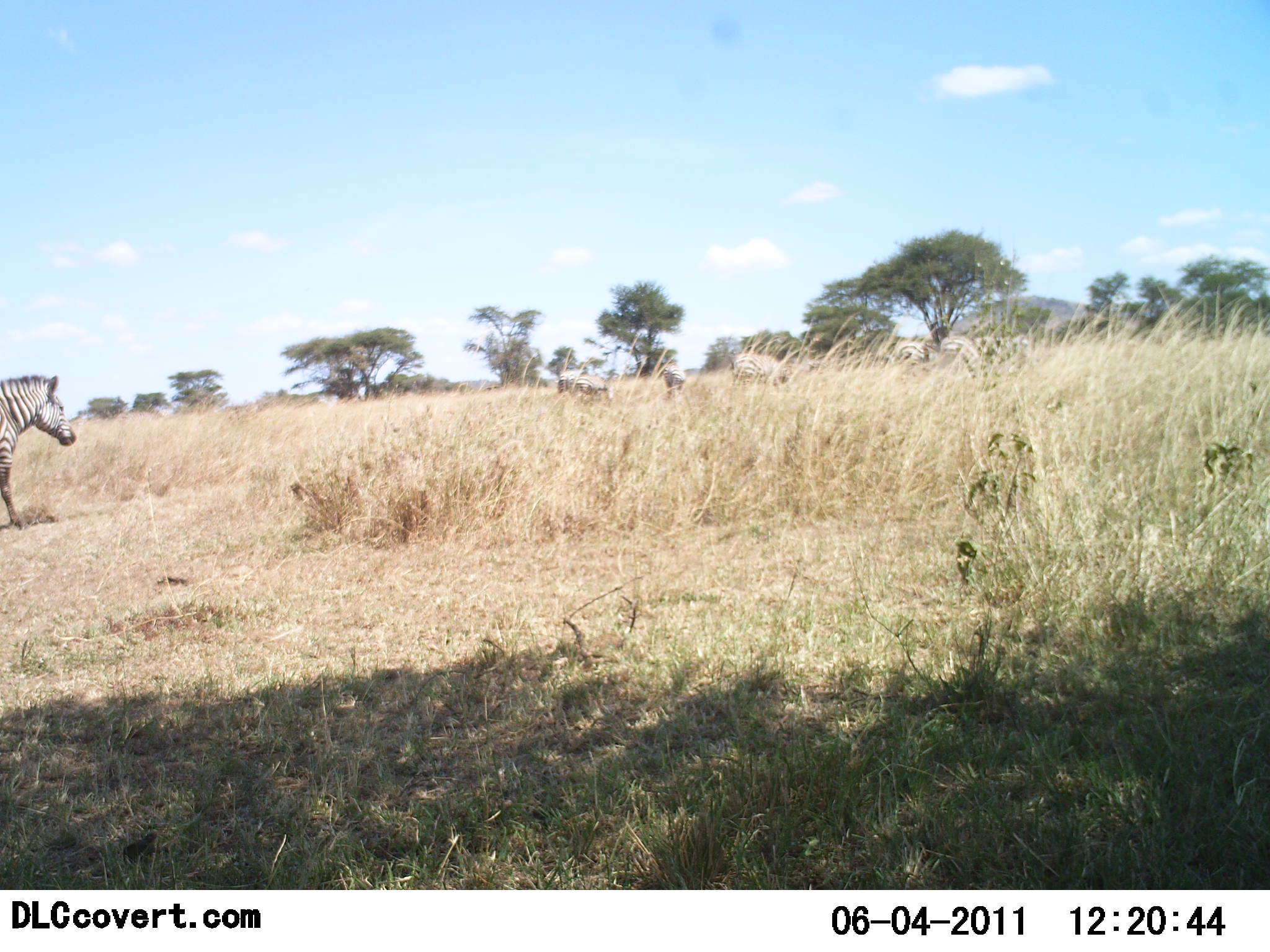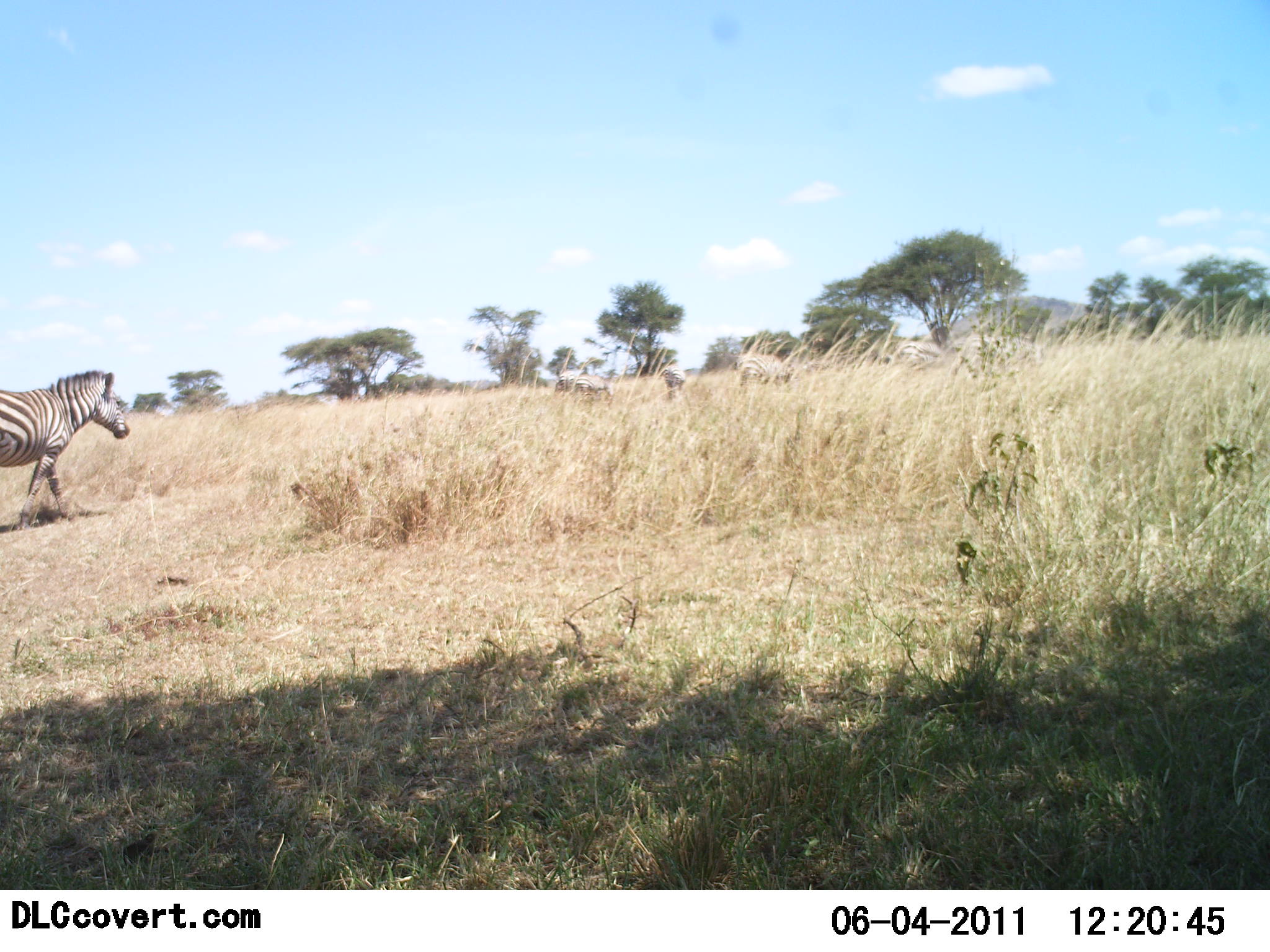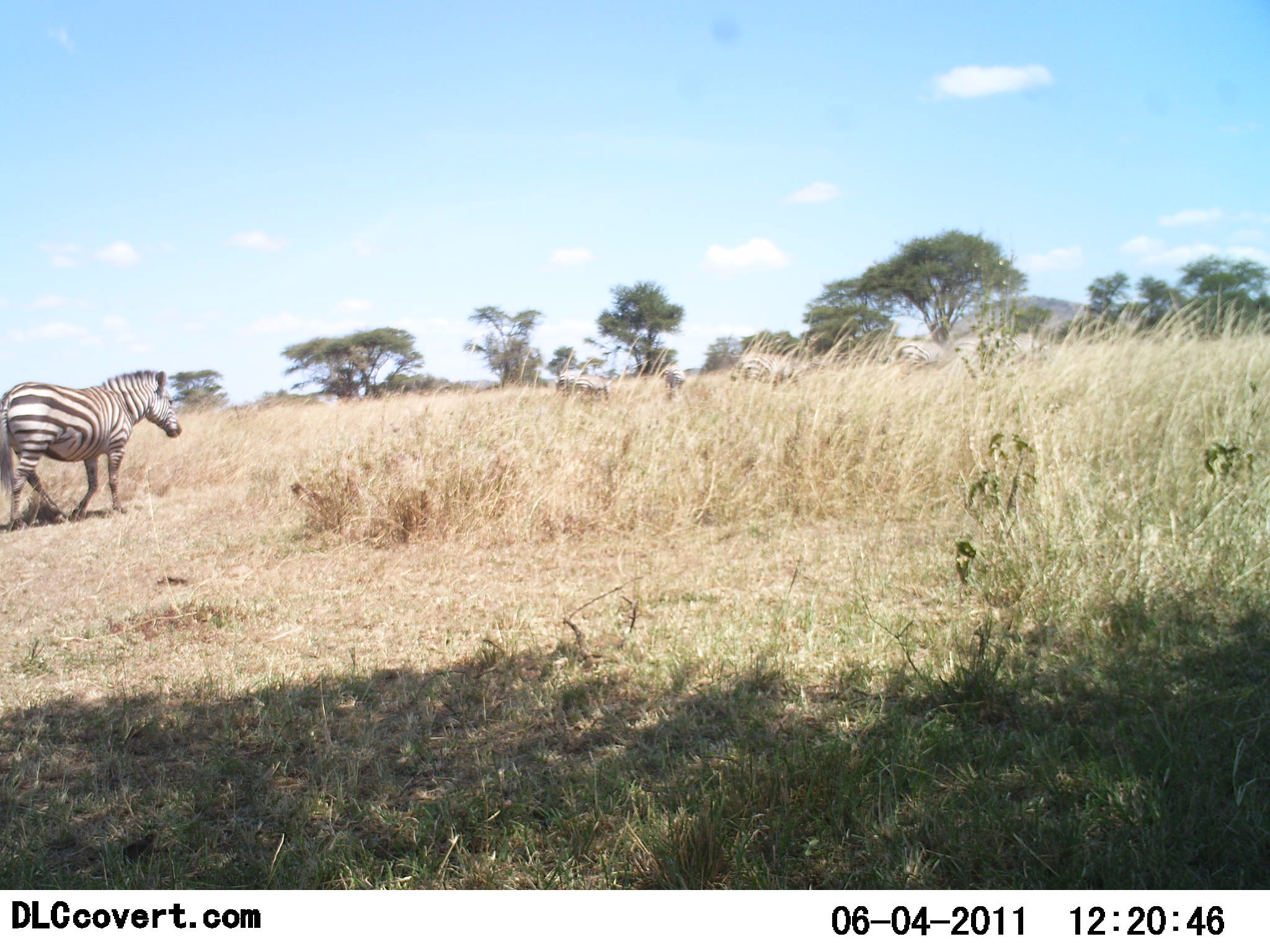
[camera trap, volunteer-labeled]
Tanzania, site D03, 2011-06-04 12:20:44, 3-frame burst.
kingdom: Animalia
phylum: Chordata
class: Mammalia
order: Perissodactyla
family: Equidae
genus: Equus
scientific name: Equus quagga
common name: plains zebra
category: zebra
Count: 7.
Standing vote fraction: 8%.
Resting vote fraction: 0%.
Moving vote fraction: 100%.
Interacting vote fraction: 0%.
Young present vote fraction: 0%.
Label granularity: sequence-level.